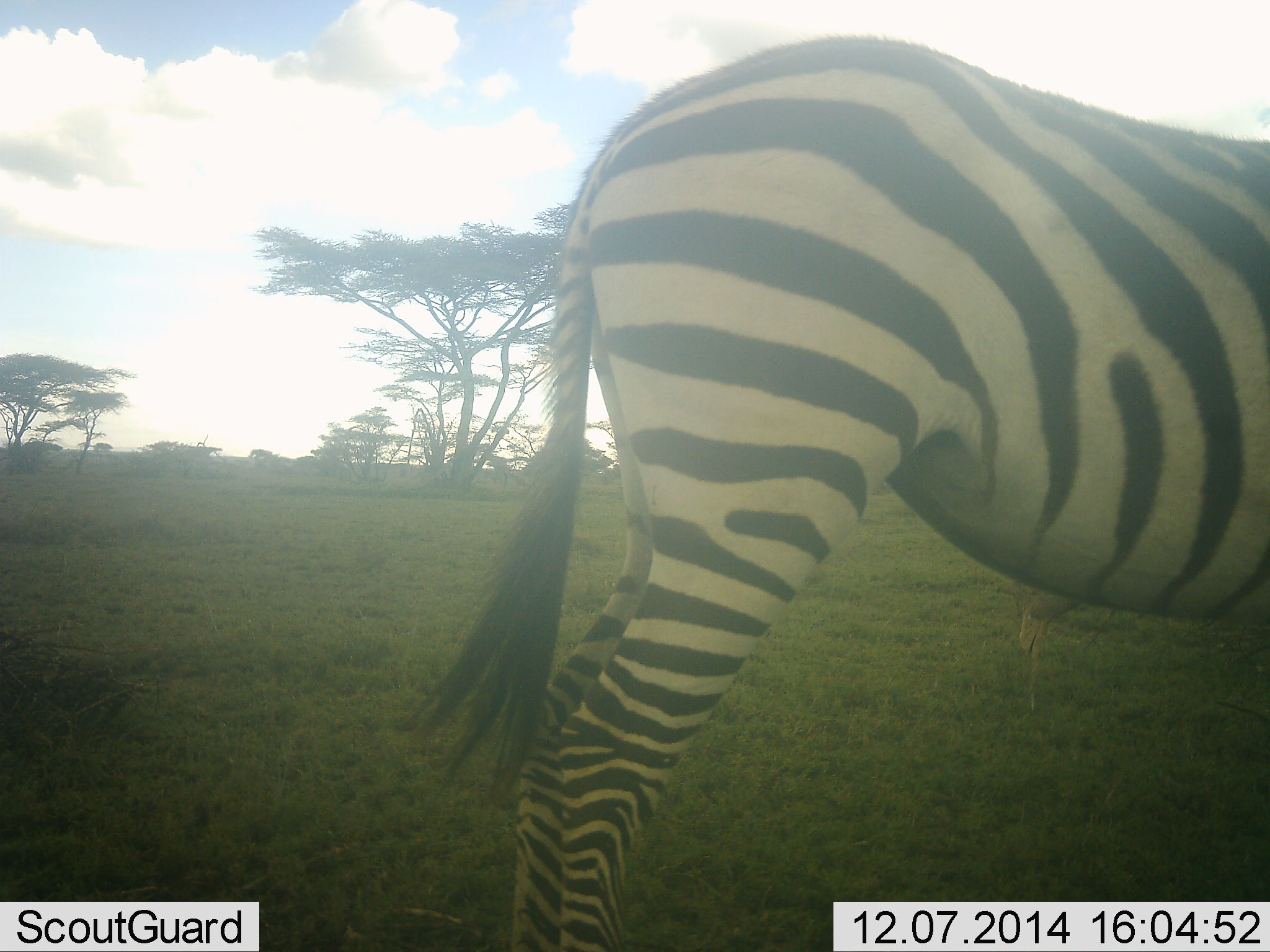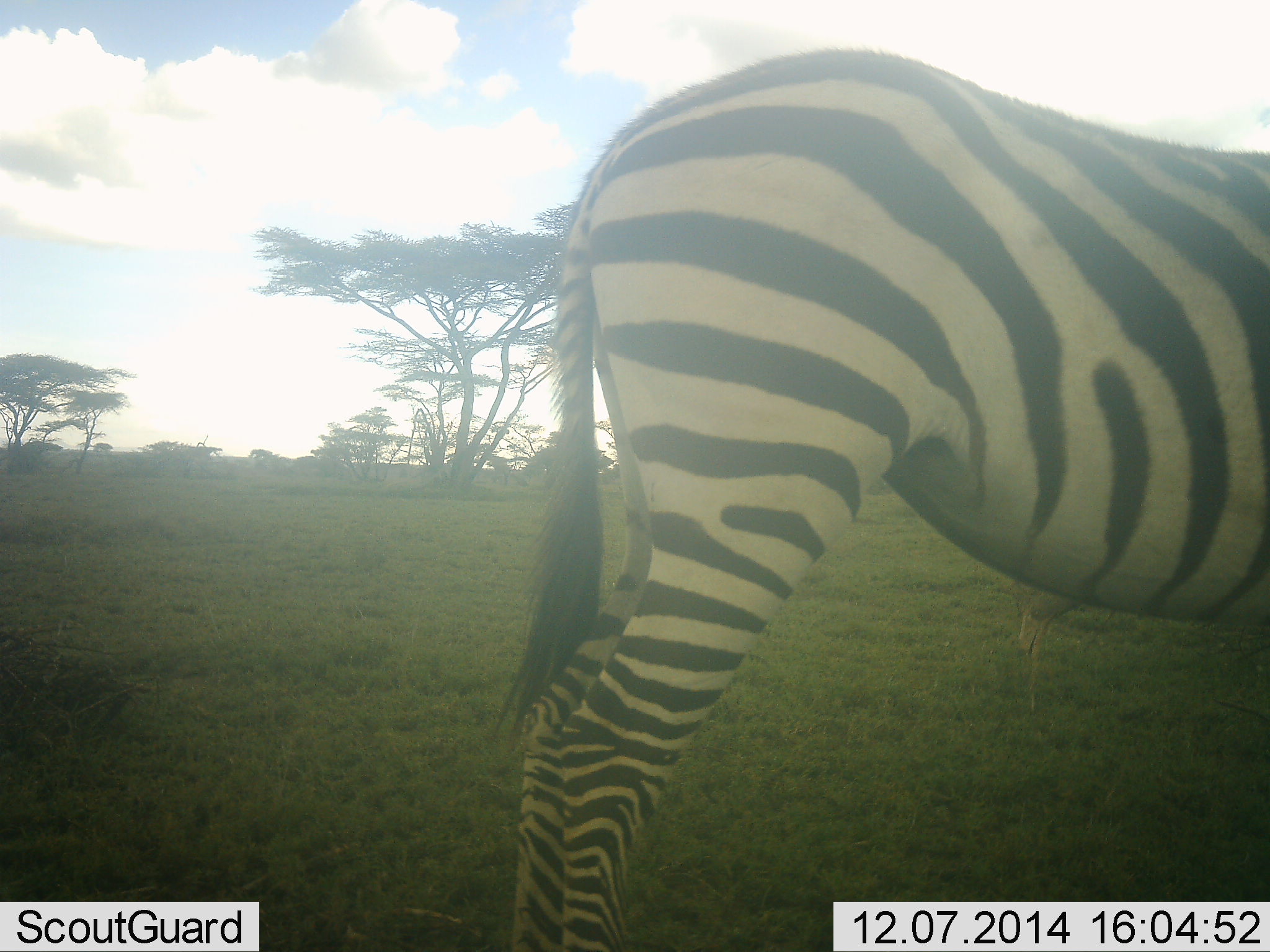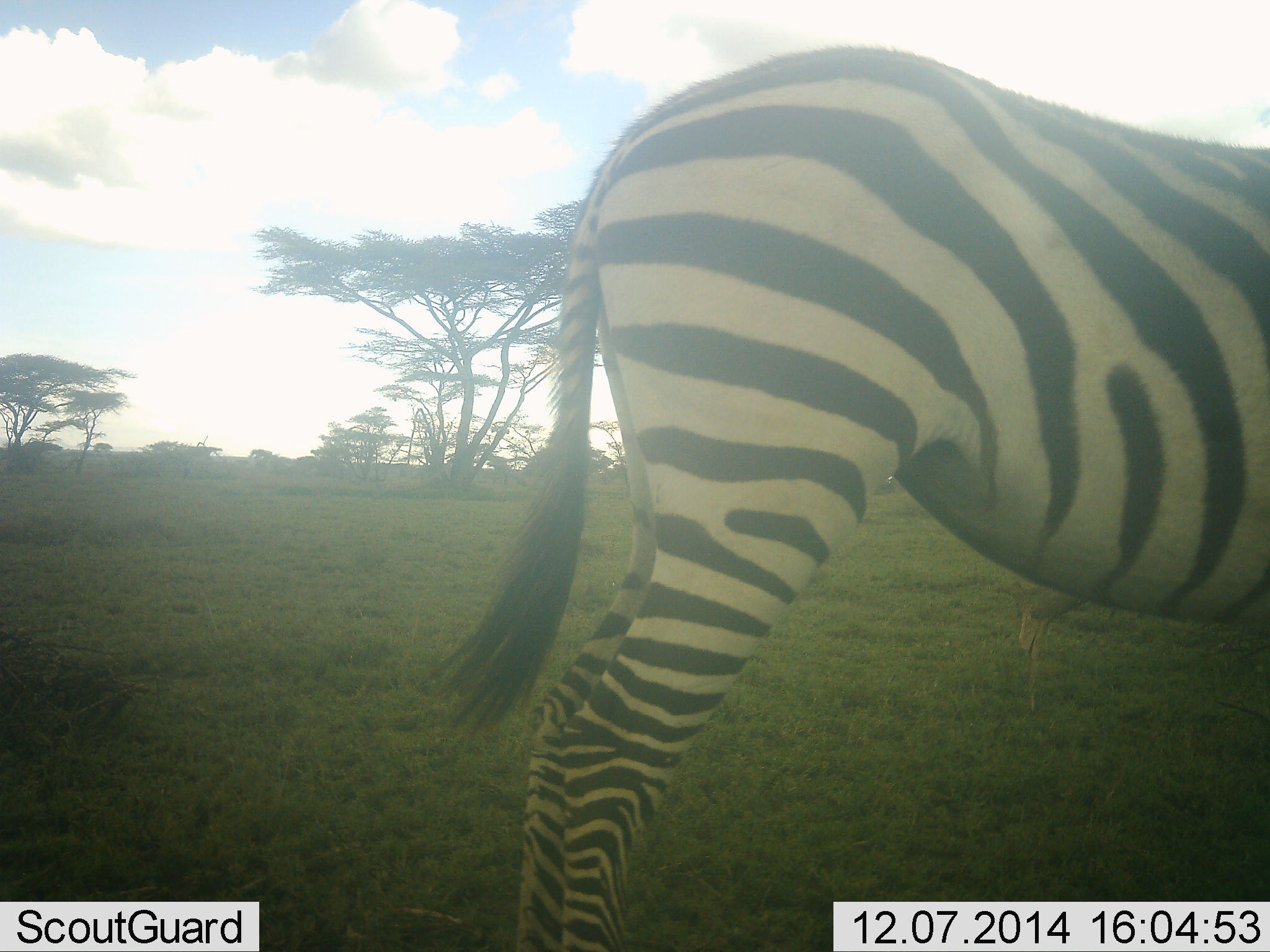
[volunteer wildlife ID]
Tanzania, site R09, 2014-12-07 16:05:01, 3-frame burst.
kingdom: Animalia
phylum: Chordata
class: Mammalia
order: Perissodactyla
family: Equidae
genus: Equus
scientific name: Equus quagga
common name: plains zebra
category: zebra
Zebra (plains zebra) (Equus quagga), count 1. Behavior (volunteer vote fractions): standing 100%, resting 0%, moving 0%, interacting 0%. Young present (vote fraction): 0%. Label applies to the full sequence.